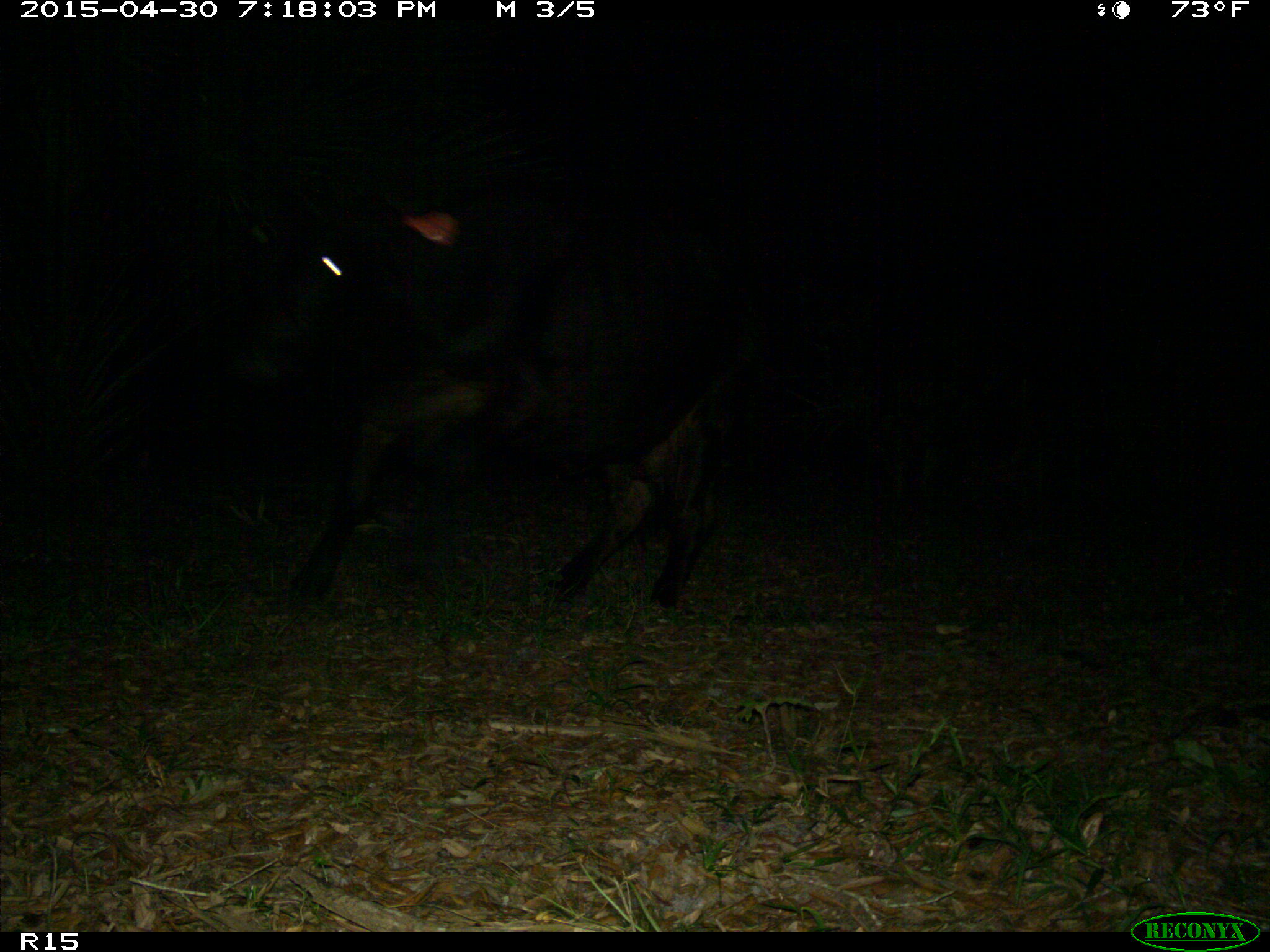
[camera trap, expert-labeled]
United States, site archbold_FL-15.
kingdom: Animalia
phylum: Chordata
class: Mammalia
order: Artiodactyla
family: Bovidae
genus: Bos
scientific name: Bos taurus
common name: domestic cow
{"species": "Bos taurus (domestic cow)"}